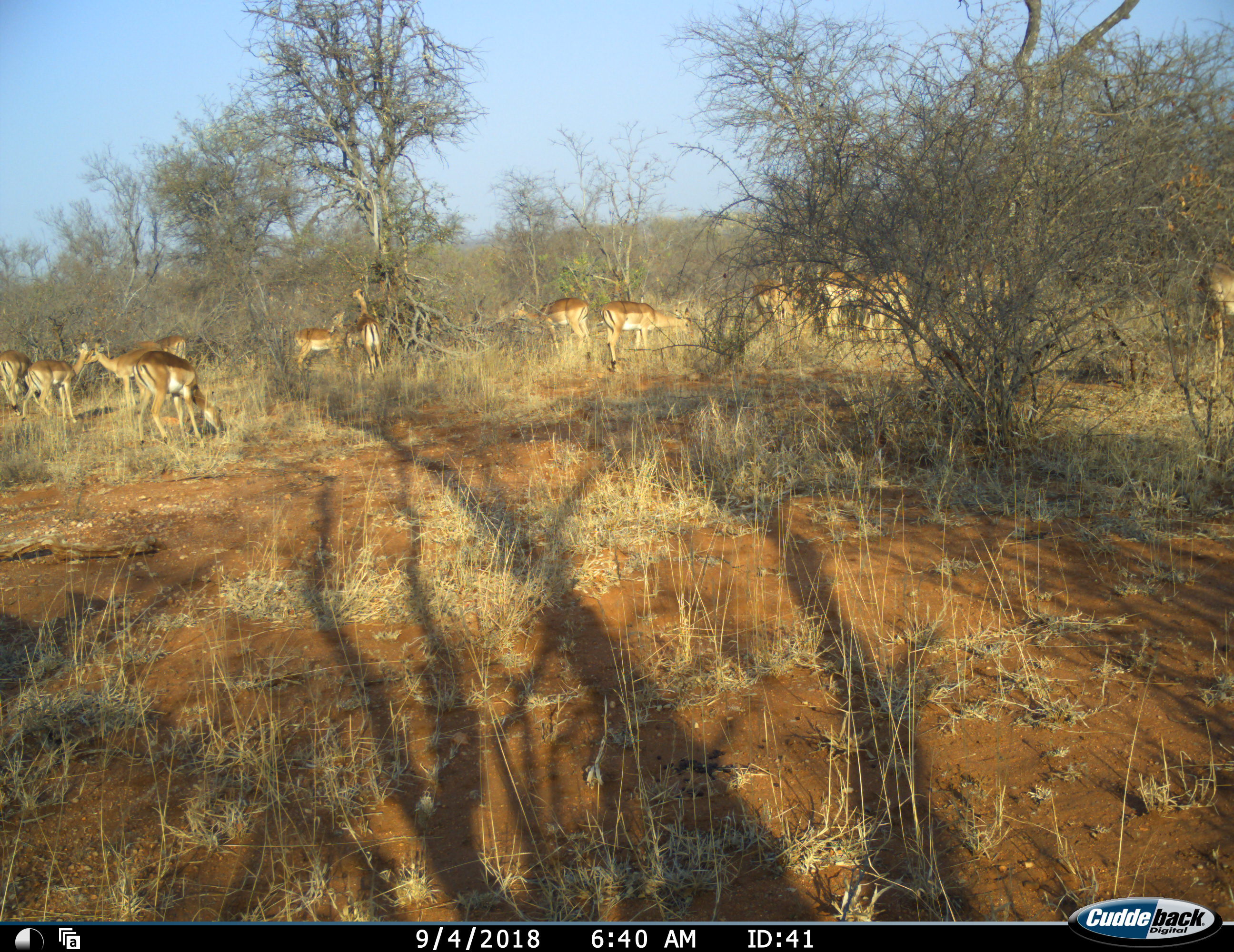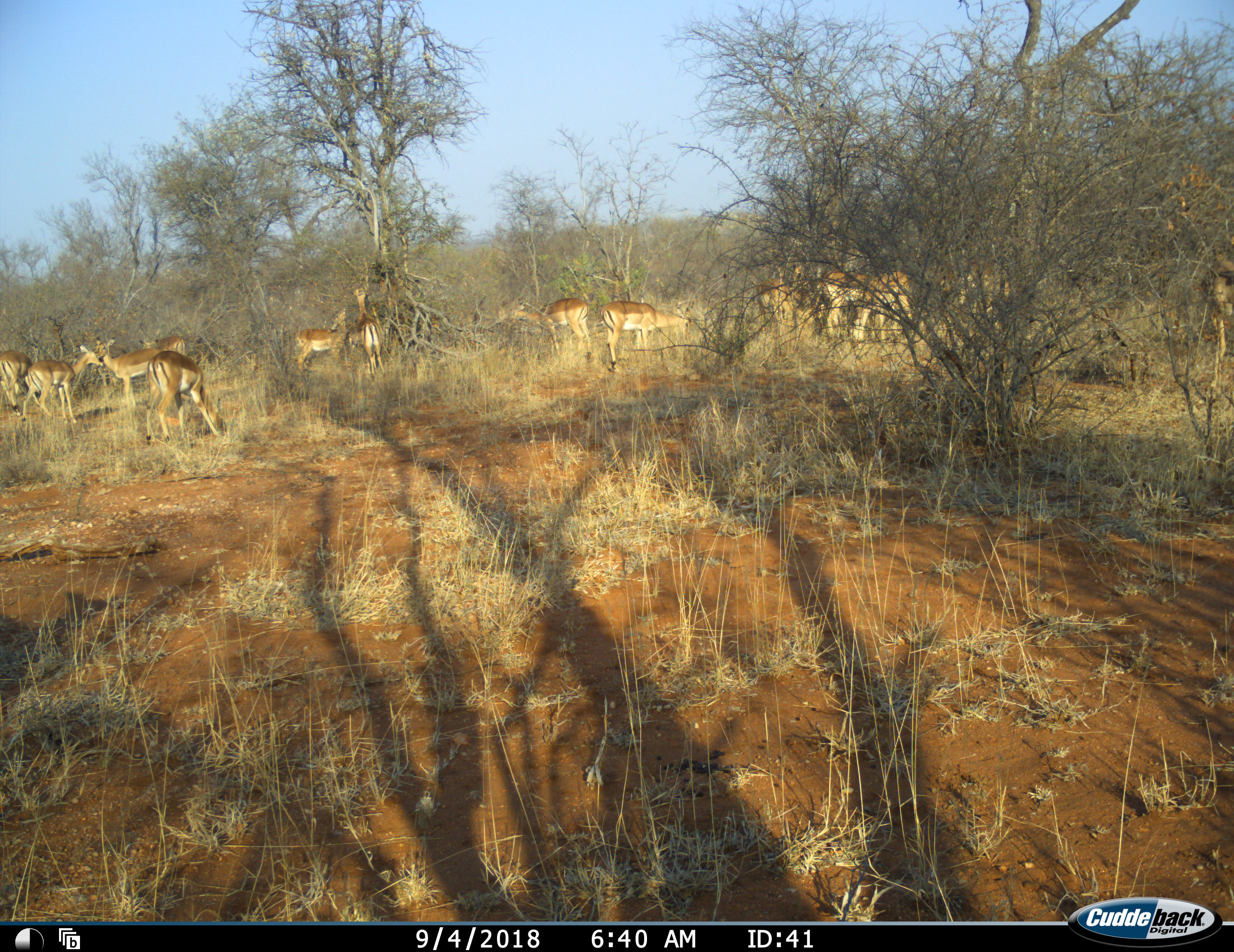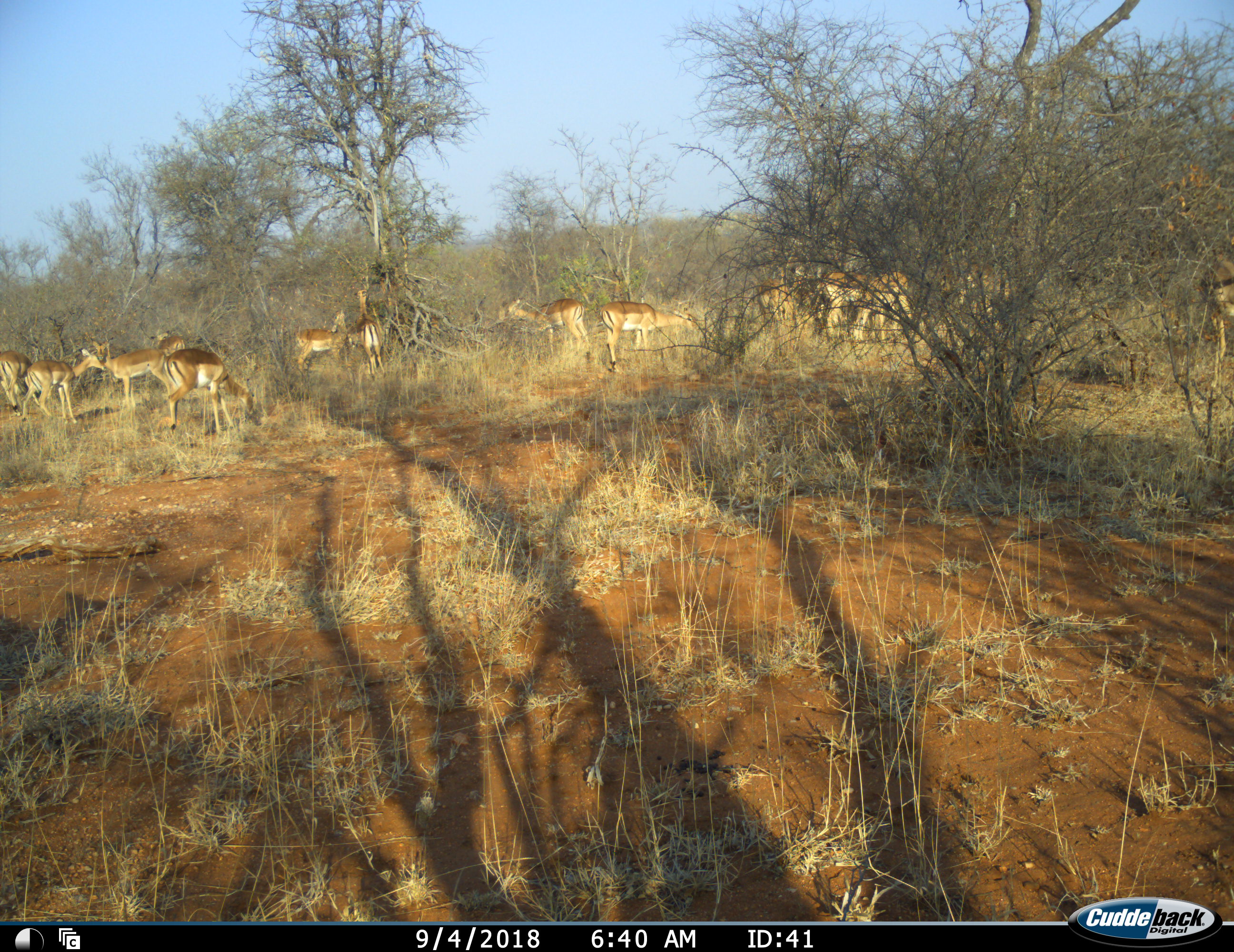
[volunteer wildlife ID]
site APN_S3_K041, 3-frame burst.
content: unidentified animal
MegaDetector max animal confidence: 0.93